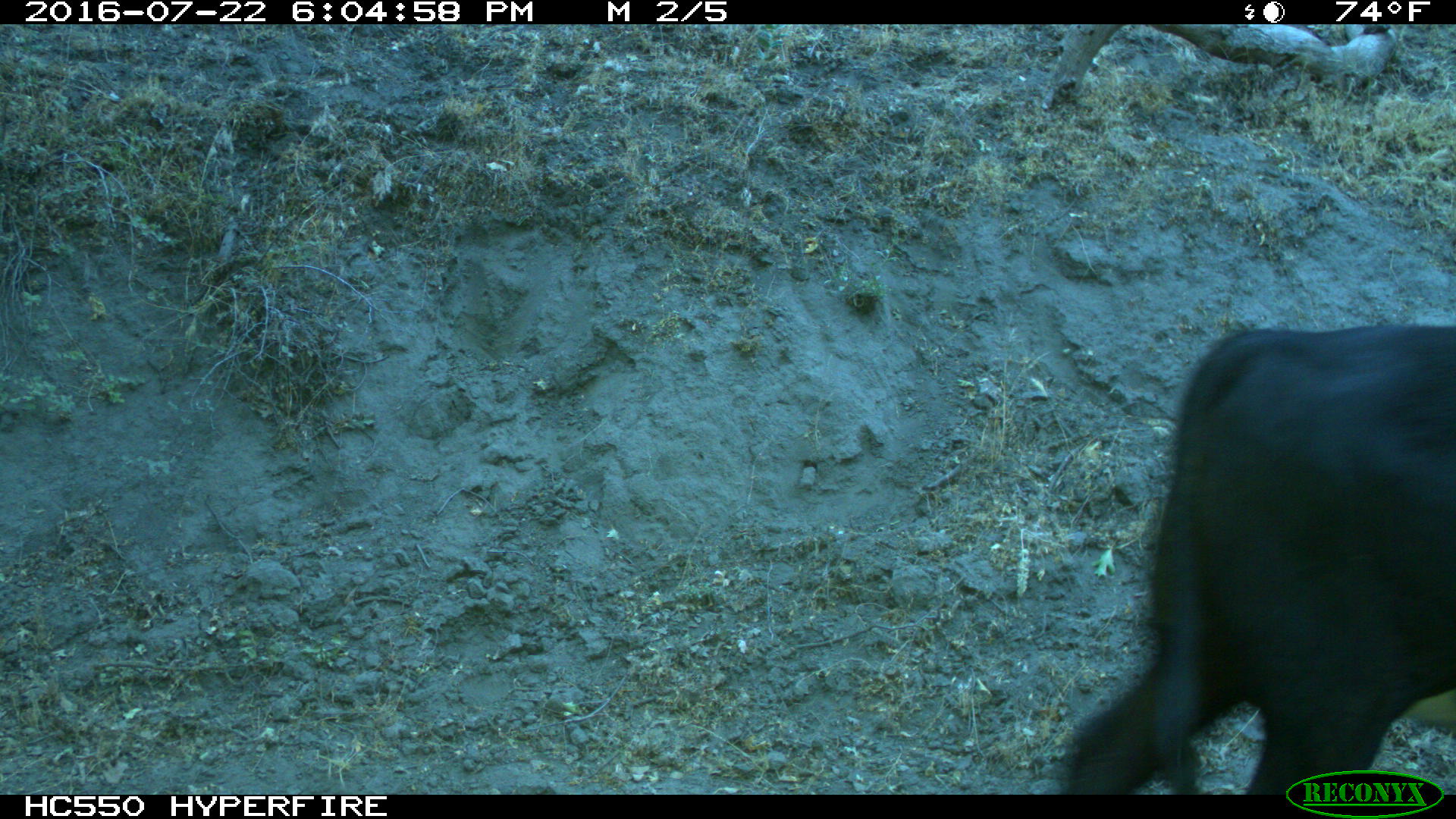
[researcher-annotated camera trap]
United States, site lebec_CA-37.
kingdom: Animalia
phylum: Chordata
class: Mammalia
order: Artiodactyla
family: Bovidae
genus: Bos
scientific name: Bos taurus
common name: domestic cow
Bos taurus (domestic cow).